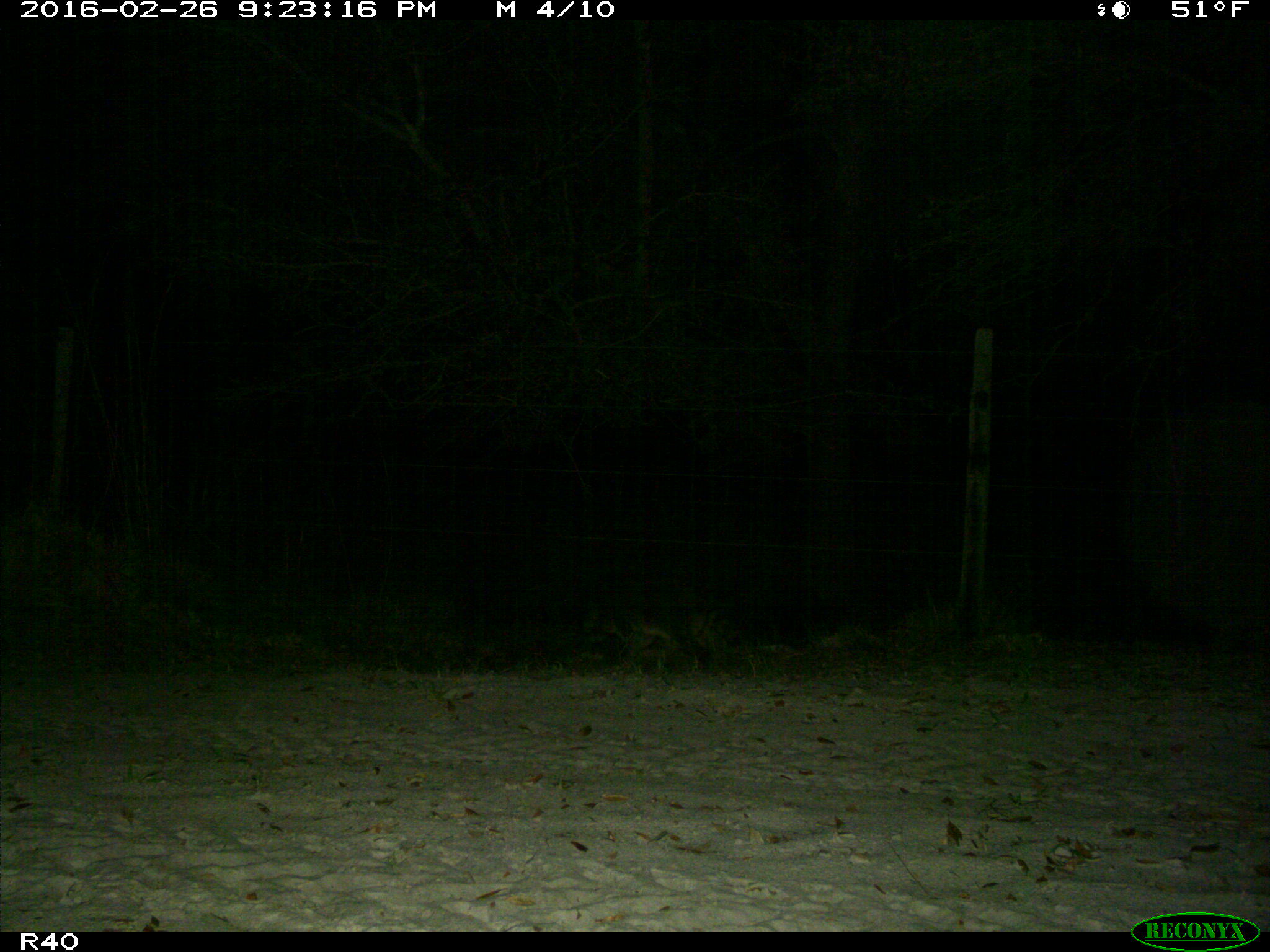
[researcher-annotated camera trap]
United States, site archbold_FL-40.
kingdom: Animalia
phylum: Chordata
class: Mammalia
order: Carnivora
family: Procyonidae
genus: Procyon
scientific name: Procyon lotor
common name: common raccoon